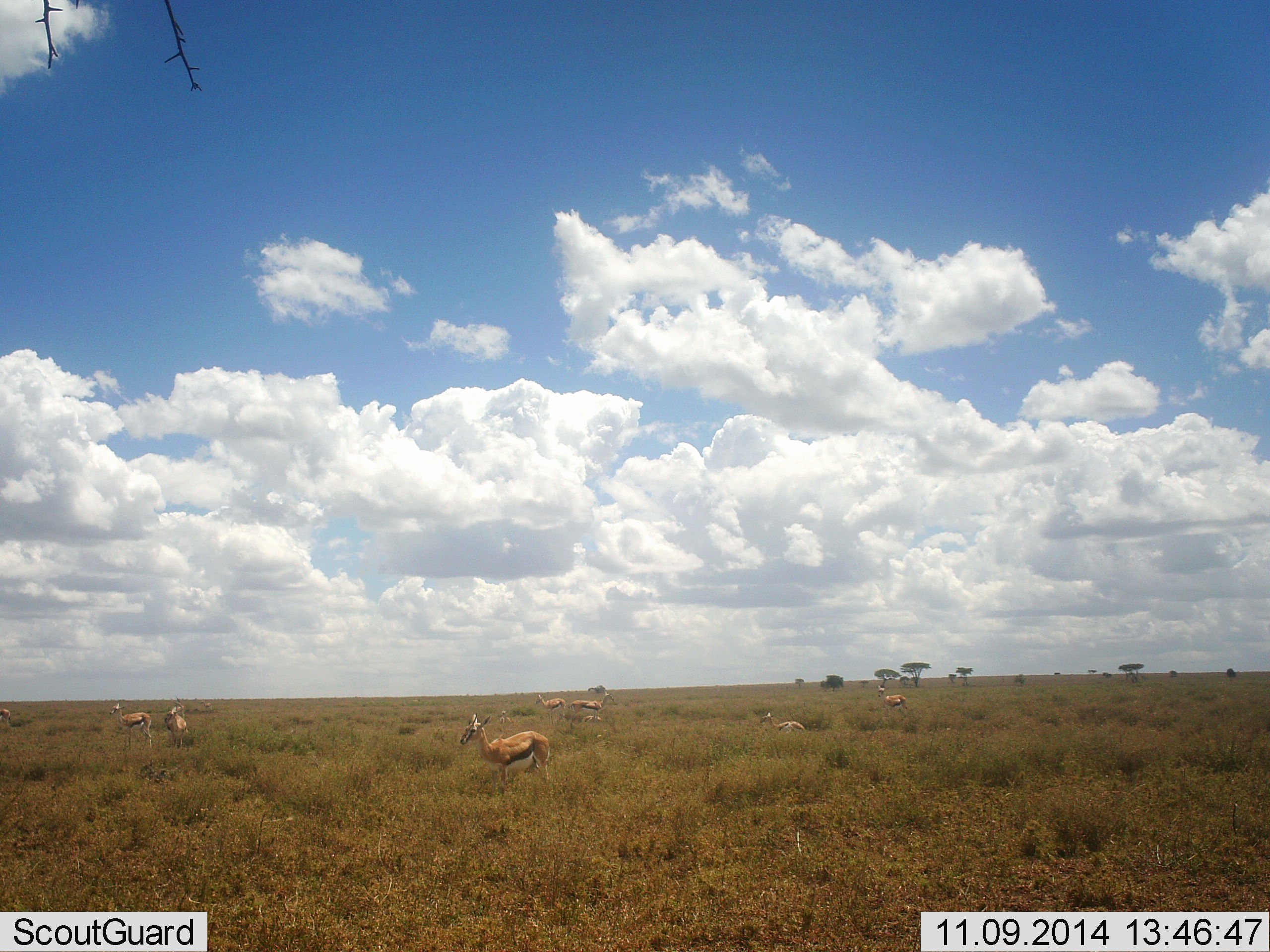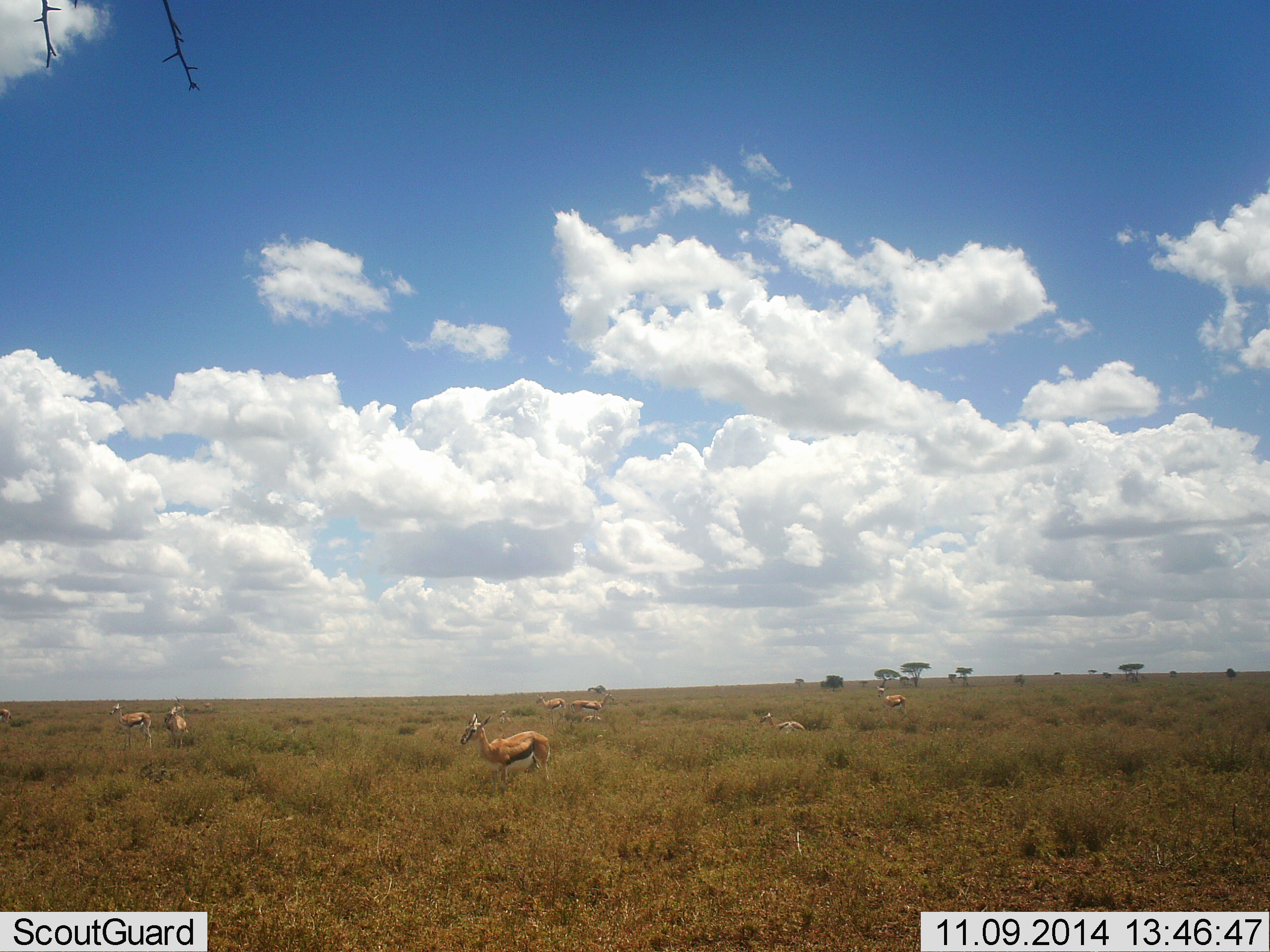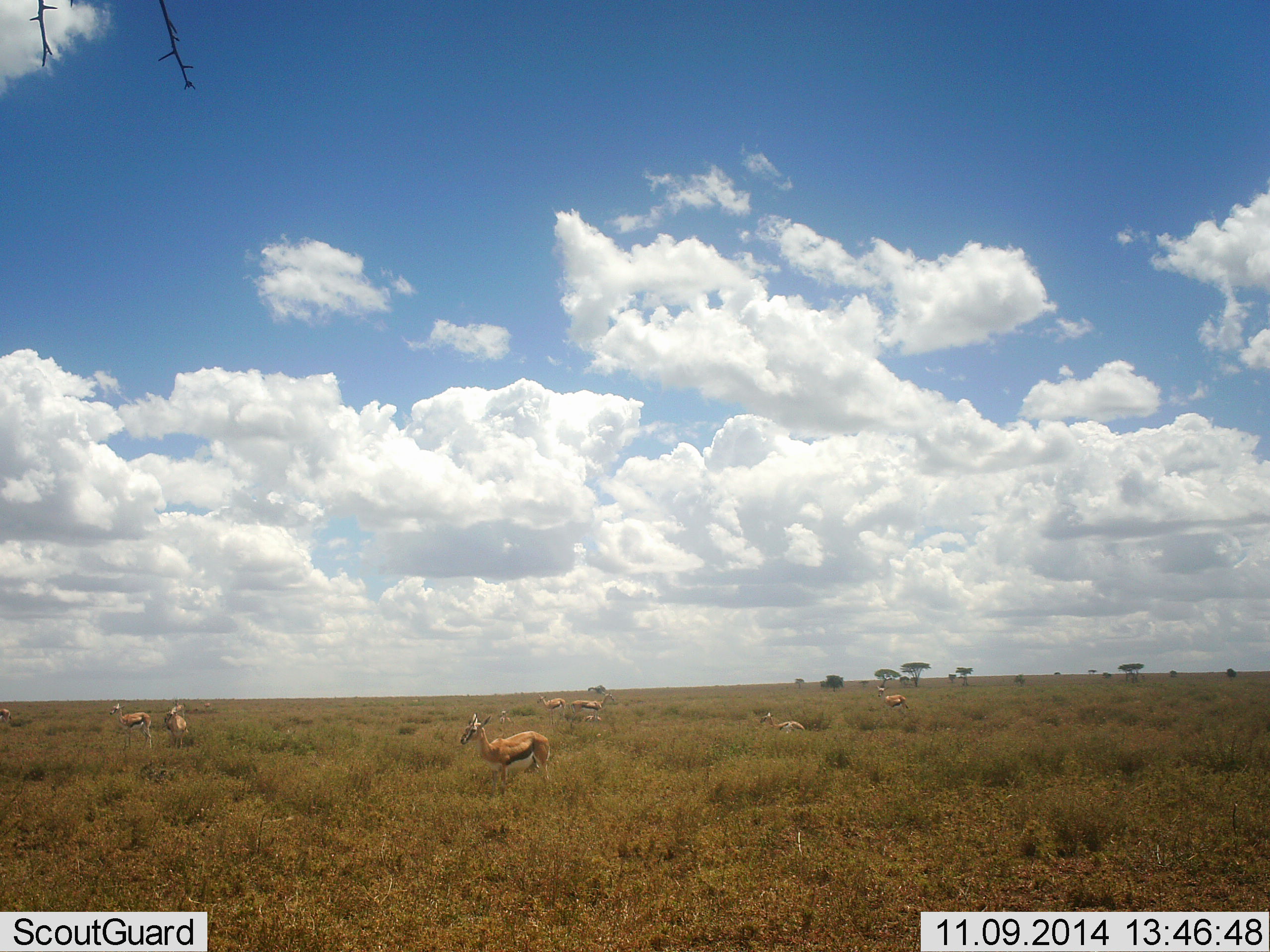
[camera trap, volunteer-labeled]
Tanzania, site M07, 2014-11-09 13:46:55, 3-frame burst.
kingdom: Animalia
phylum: Chordata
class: Mammalia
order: Artiodactyla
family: Bovidae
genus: Eudorcas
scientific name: Eudorcas thomsonii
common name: thomson's gazelle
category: gazellethomsons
Gazellethomsons (thomson's gazelle) (Eudorcas thomsonii), count 8. Behavior (volunteer vote fractions): standing 100%, resting 50%, moving 0%, interacting 0%. Young present (vote fraction): 0%. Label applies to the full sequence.